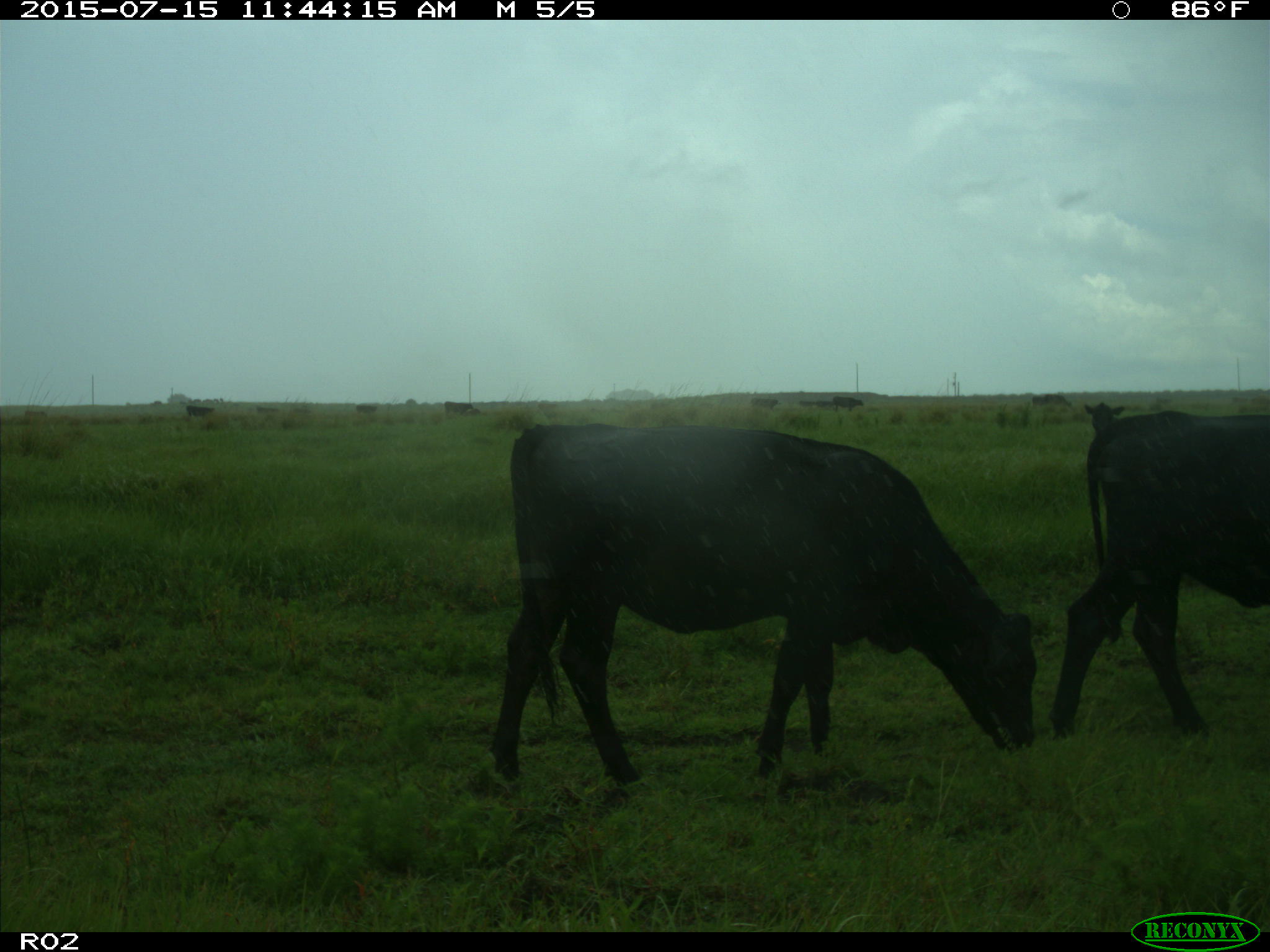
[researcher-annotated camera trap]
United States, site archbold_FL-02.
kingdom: Animalia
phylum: Chordata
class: Mammalia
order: Artiodactyla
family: Bovidae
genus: Bos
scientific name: Bos taurus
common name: domestic cow